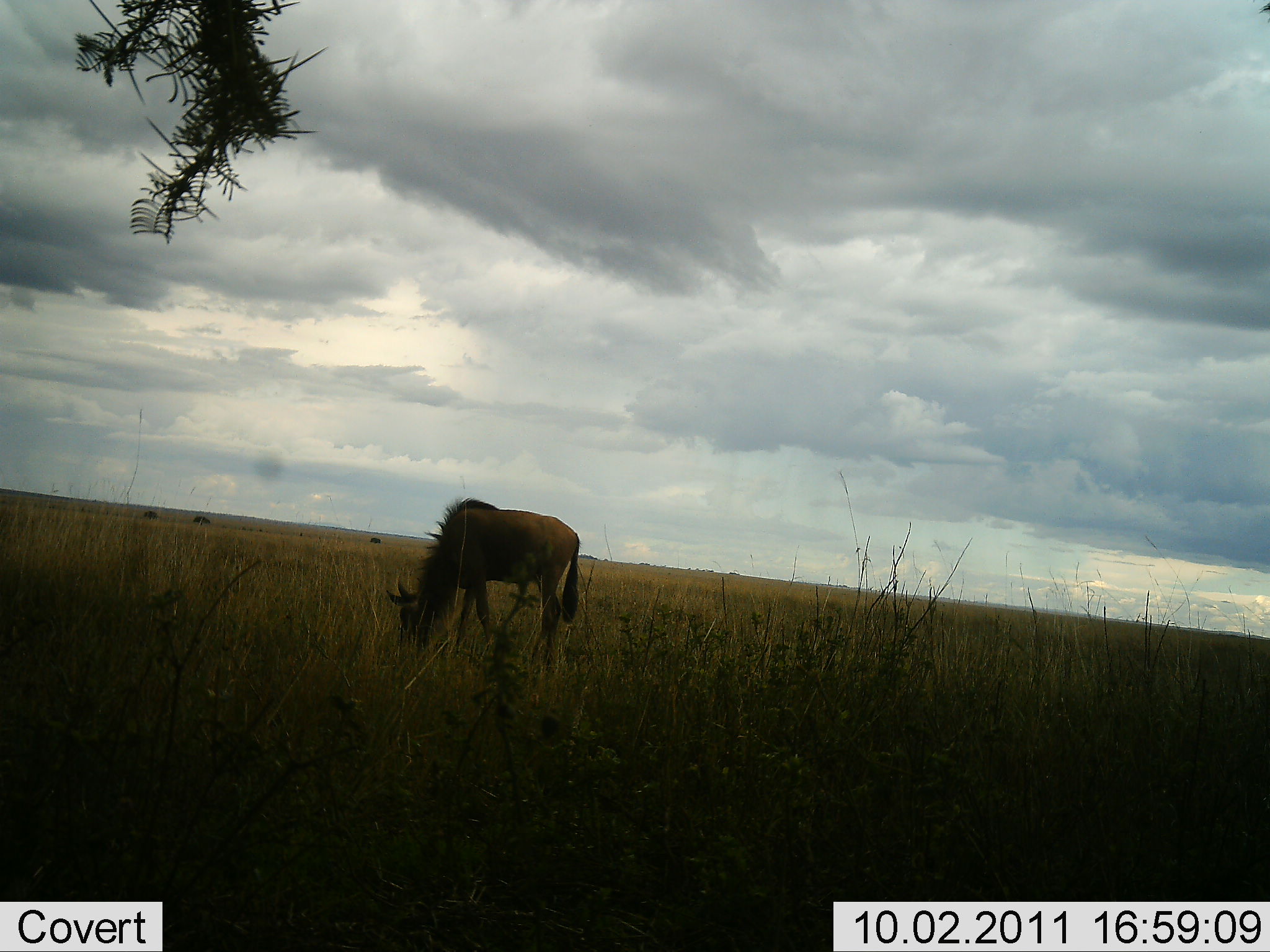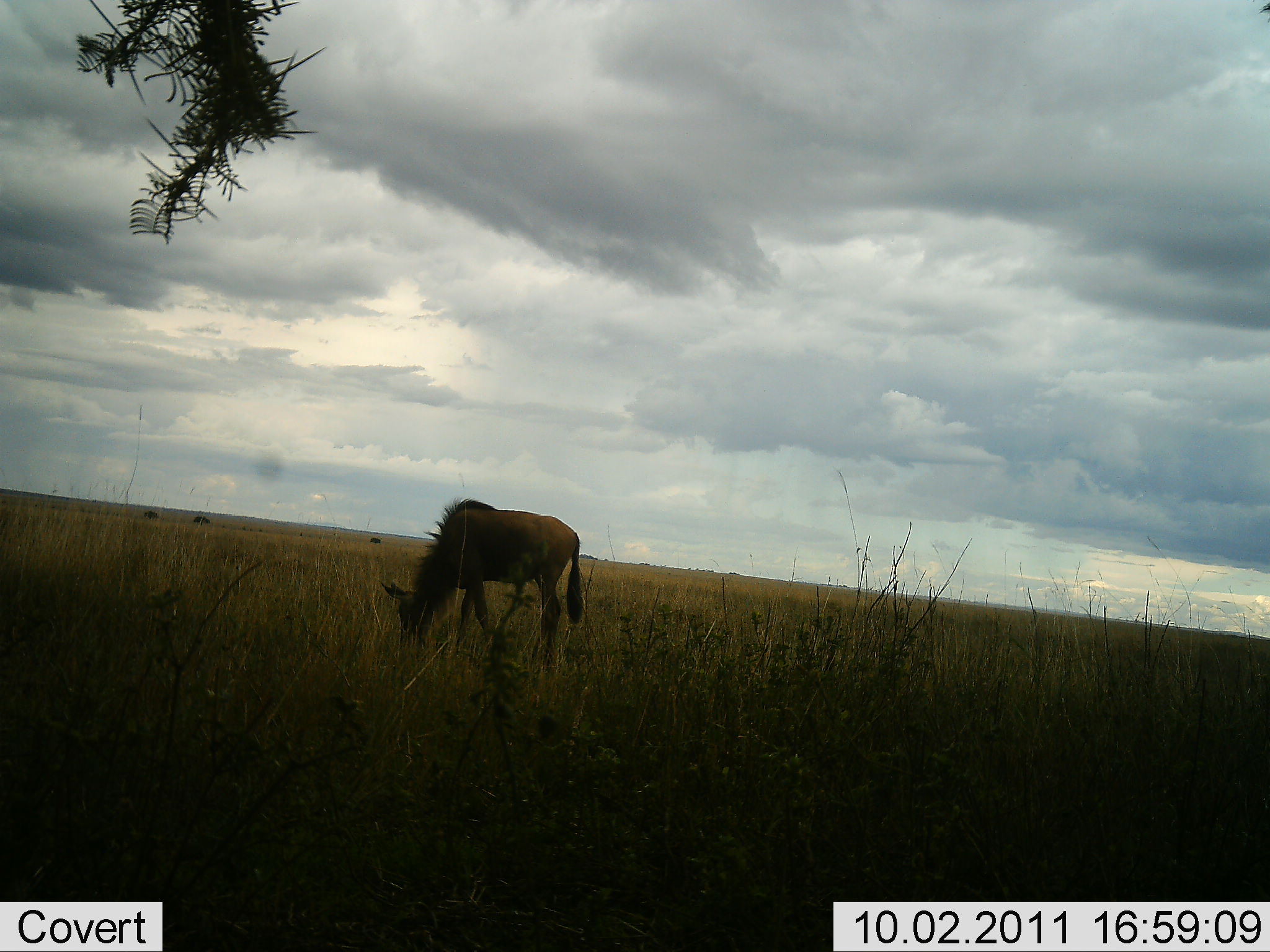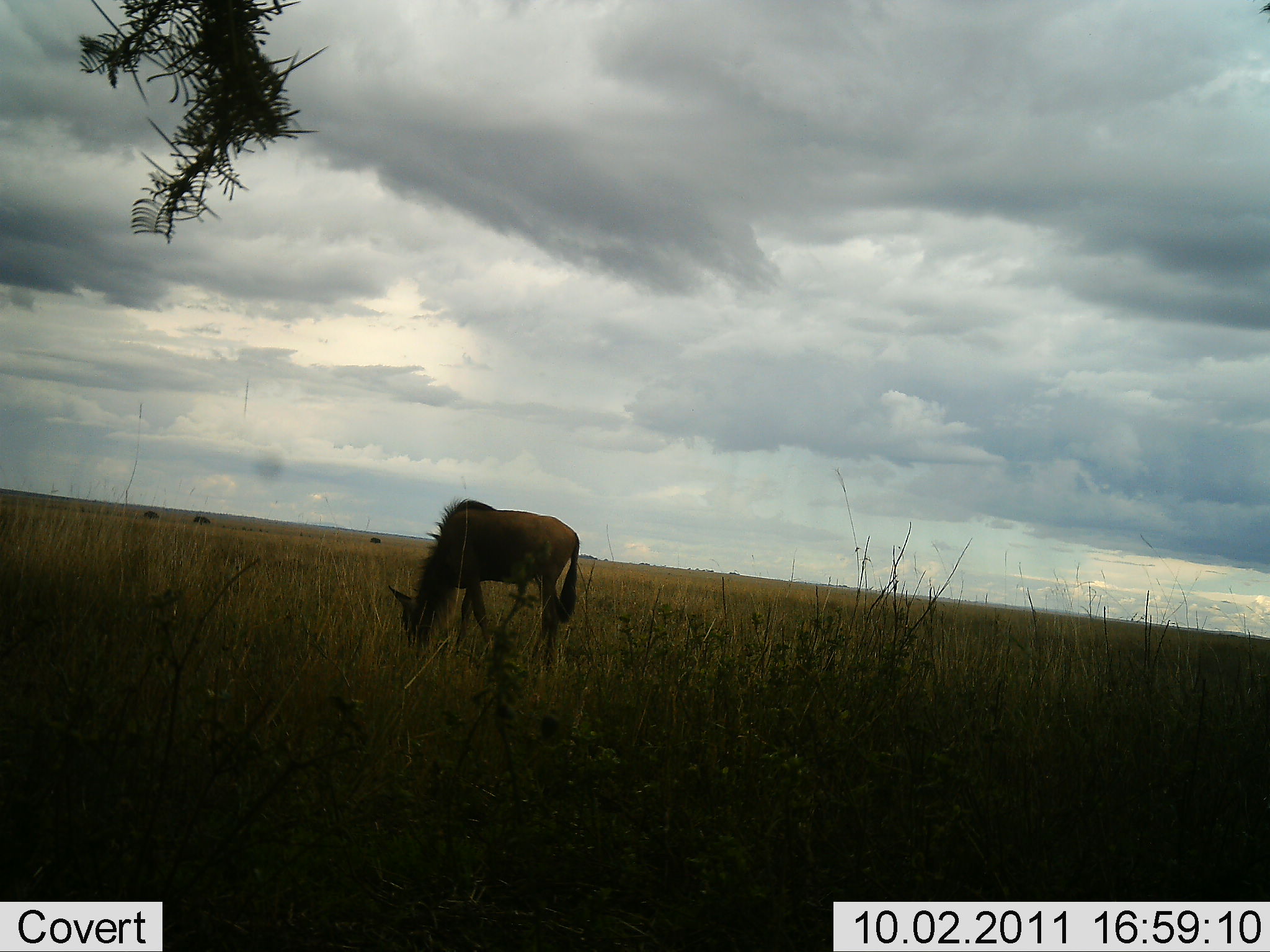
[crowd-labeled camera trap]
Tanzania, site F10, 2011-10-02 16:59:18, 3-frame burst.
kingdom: Animalia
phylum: Chordata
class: Mammalia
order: Artiodactyla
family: Bovidae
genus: Connochaetes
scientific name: Connochaetes taurinus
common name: blue wildebeest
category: wildebeest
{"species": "wildebeest (blue wildebeest) (Connochaetes taurinus)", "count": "1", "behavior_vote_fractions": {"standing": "36%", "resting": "0%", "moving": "0%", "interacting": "0%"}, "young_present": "0%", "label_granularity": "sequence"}